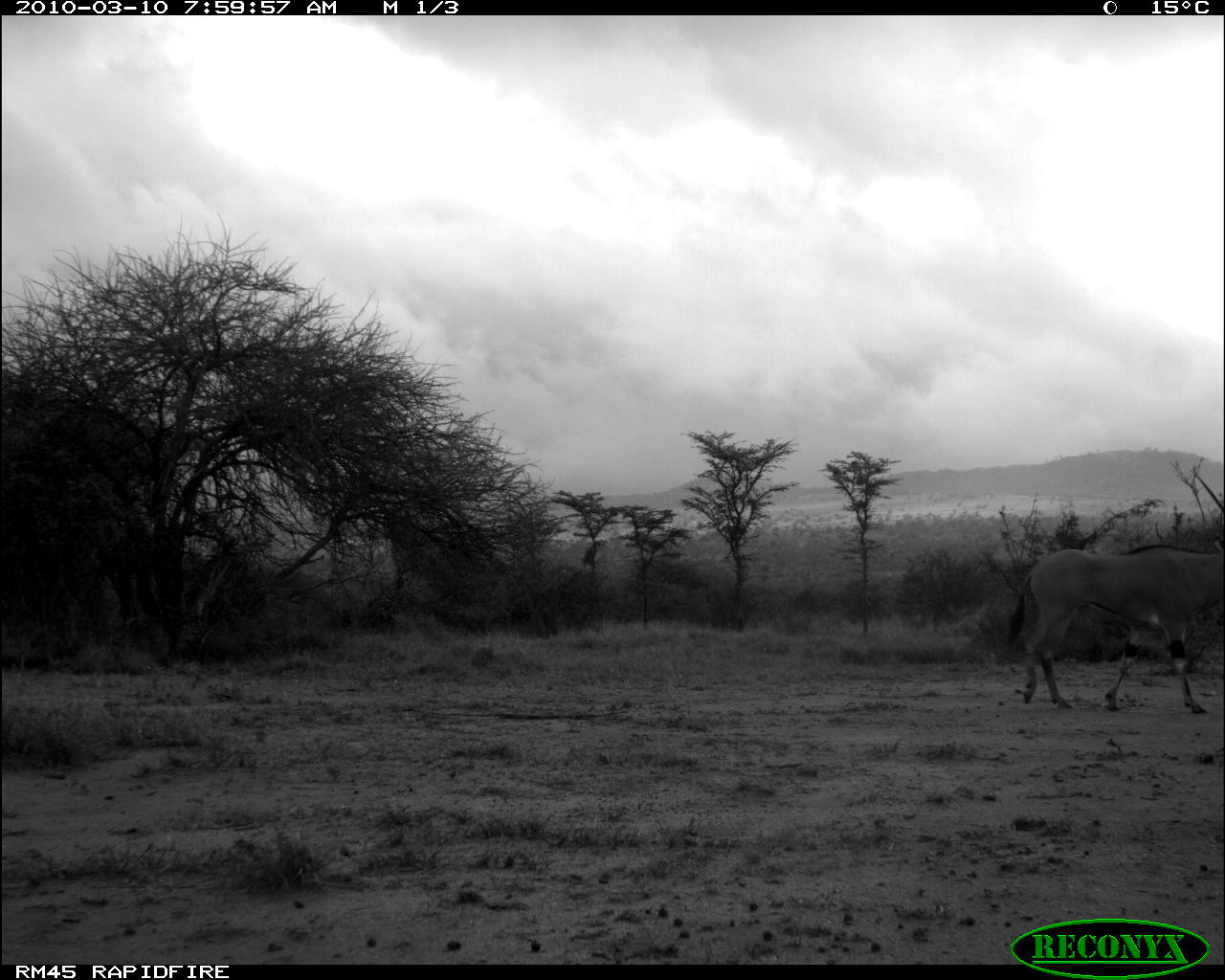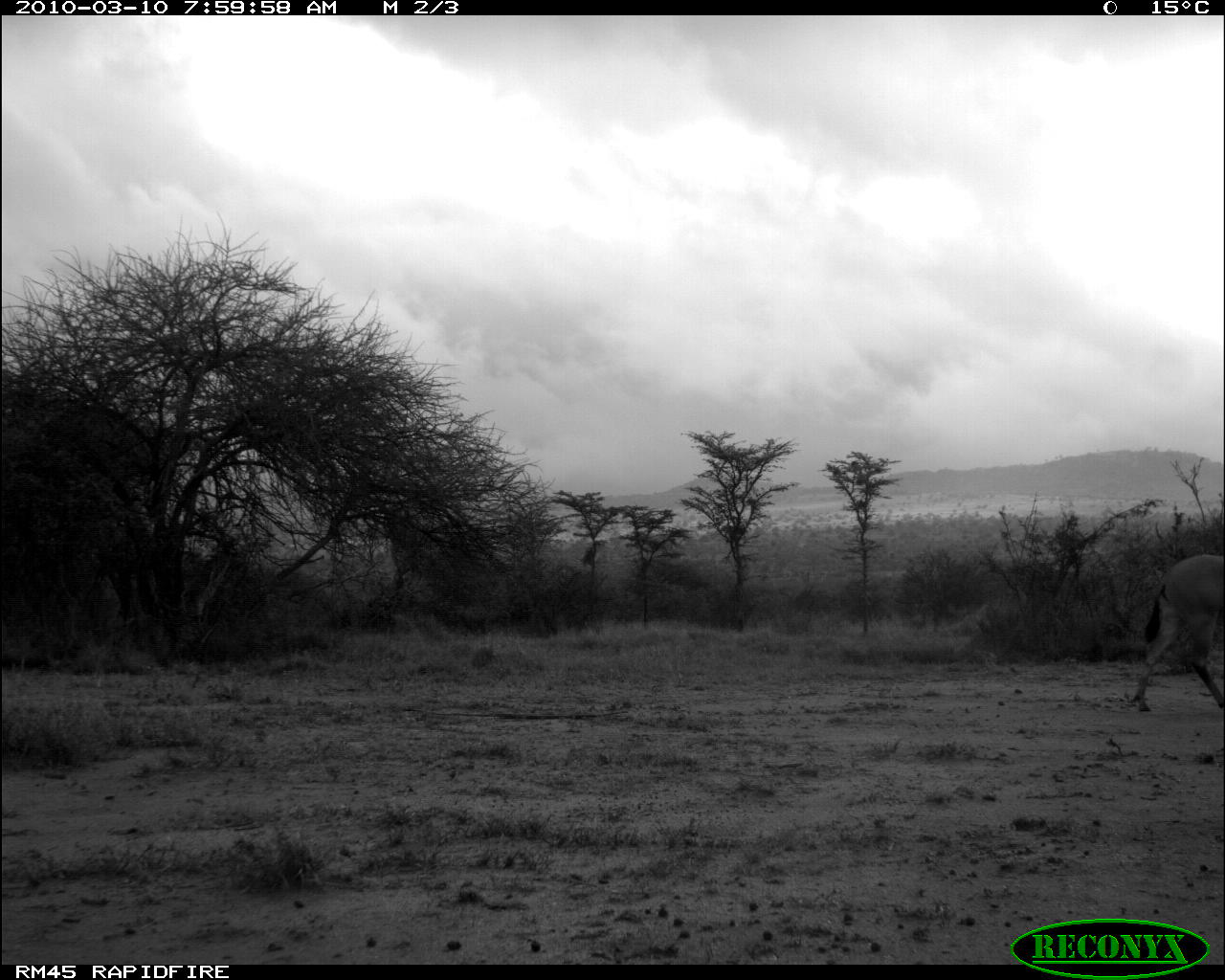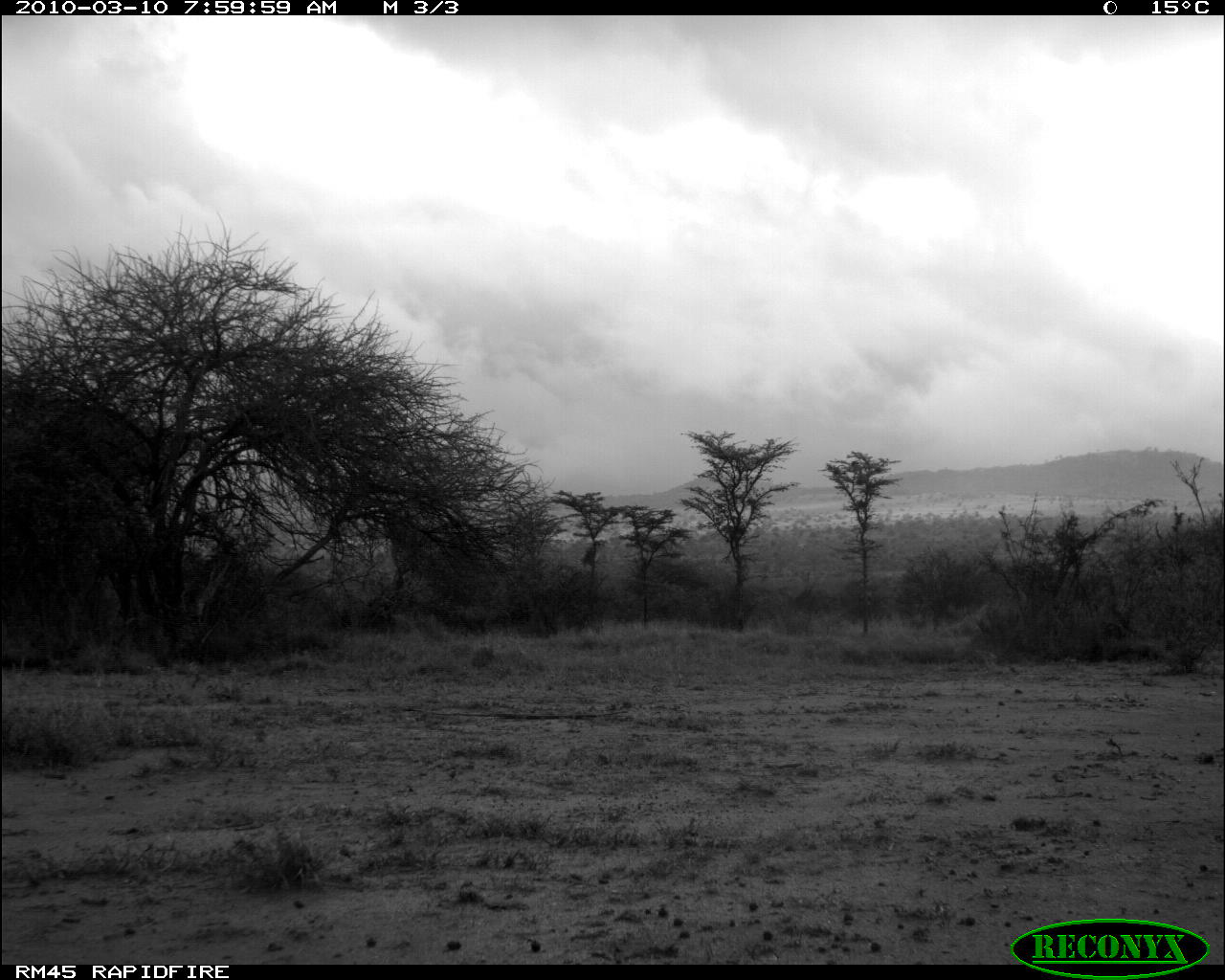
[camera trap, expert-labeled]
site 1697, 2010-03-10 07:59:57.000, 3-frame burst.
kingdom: Animalia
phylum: Chordata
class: Mammalia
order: Artiodactyla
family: Bovidae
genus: Oryx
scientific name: Oryx beisa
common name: east african oryx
Oryx beisa (east african oryx), count 1.